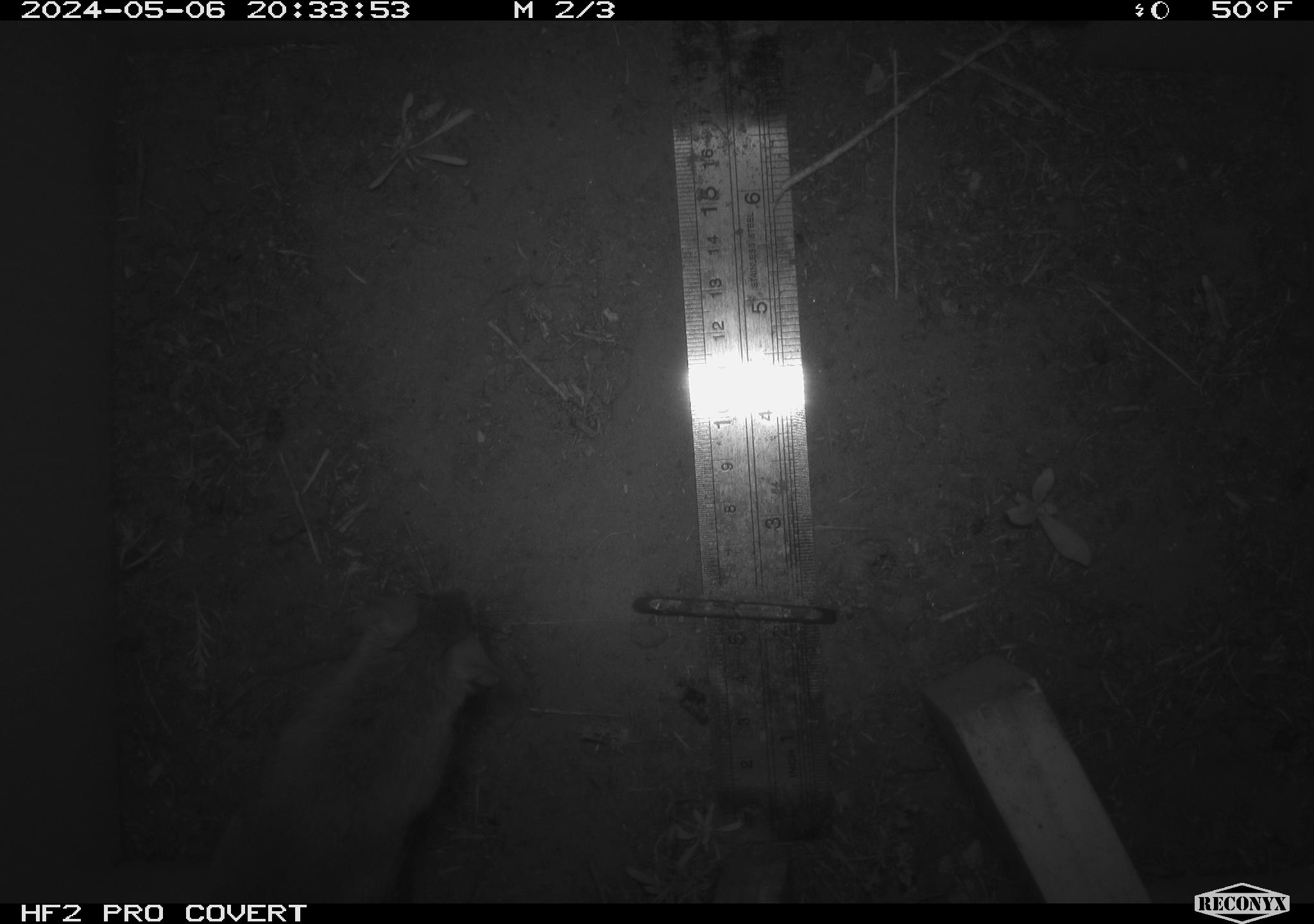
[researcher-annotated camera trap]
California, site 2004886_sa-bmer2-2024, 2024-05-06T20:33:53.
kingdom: Animalia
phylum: Chordata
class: Mammalia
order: Rodentia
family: Muridae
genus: Rattus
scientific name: Rattus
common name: rat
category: rattus species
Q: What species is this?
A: Rattus species (rat) (Rattus).